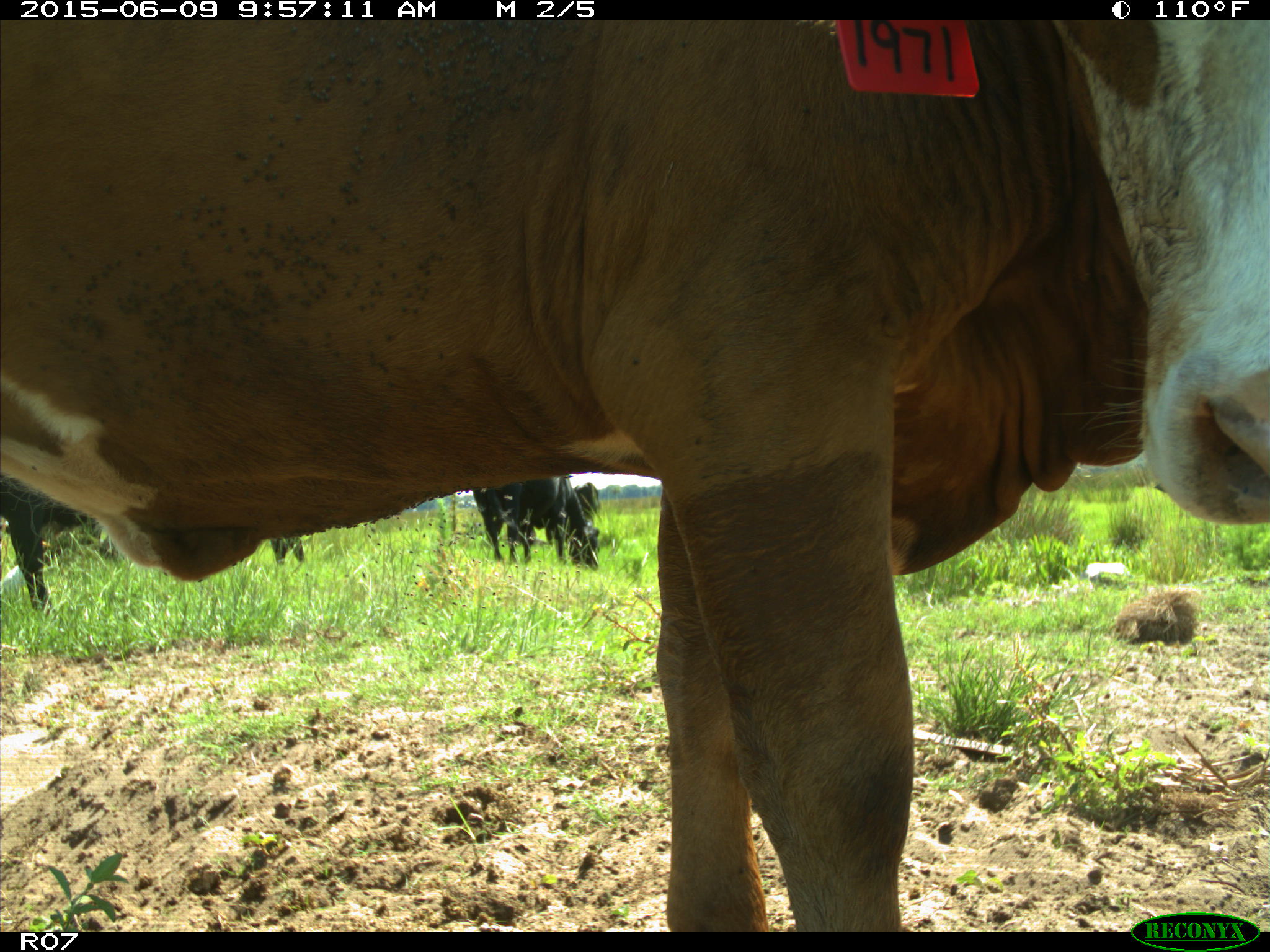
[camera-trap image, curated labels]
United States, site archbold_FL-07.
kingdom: Animalia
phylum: Chordata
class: Mammalia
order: Artiodactyla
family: Bovidae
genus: Bos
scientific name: Bos taurus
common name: domestic cow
Bos taurus (domestic cow).